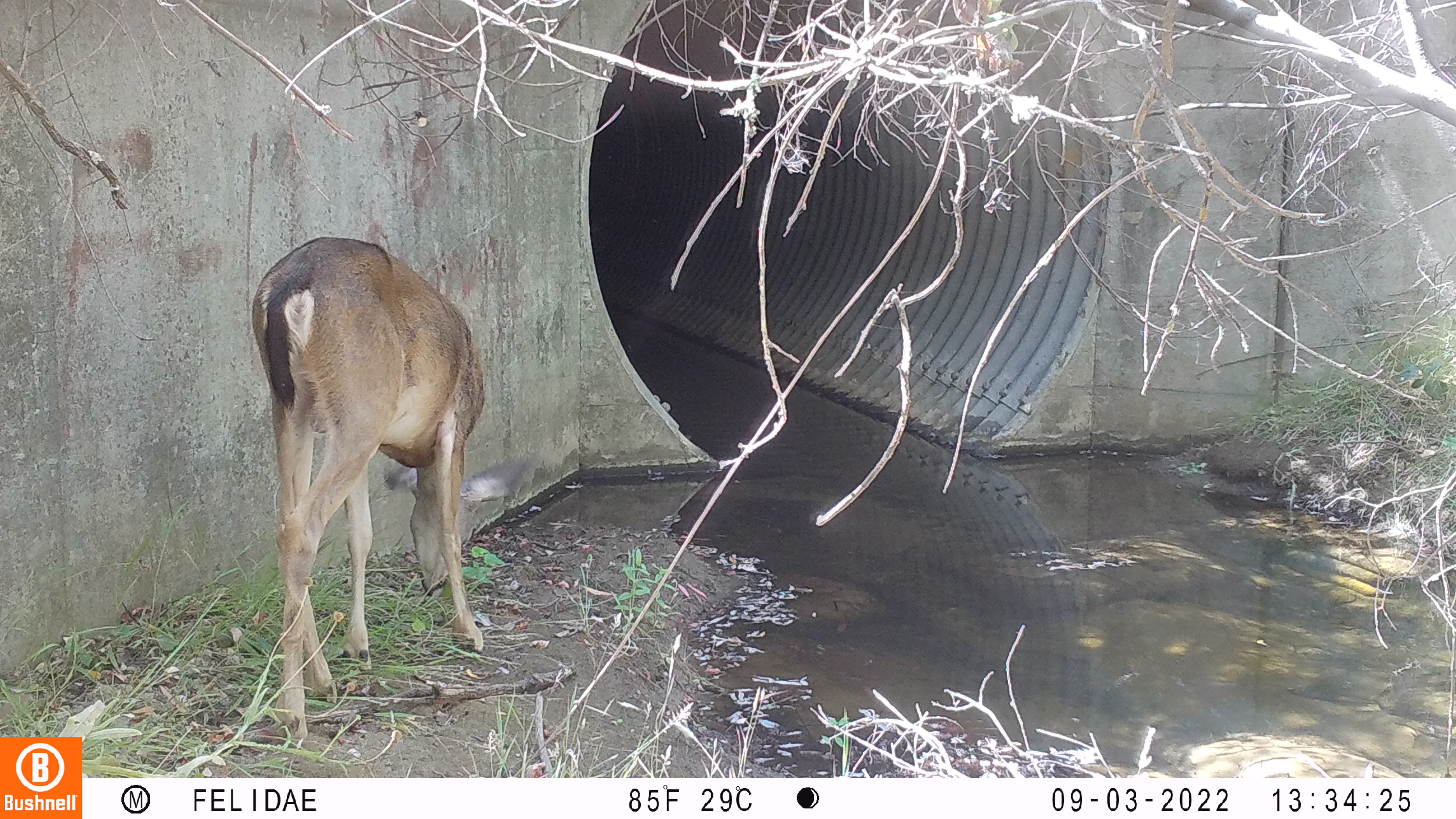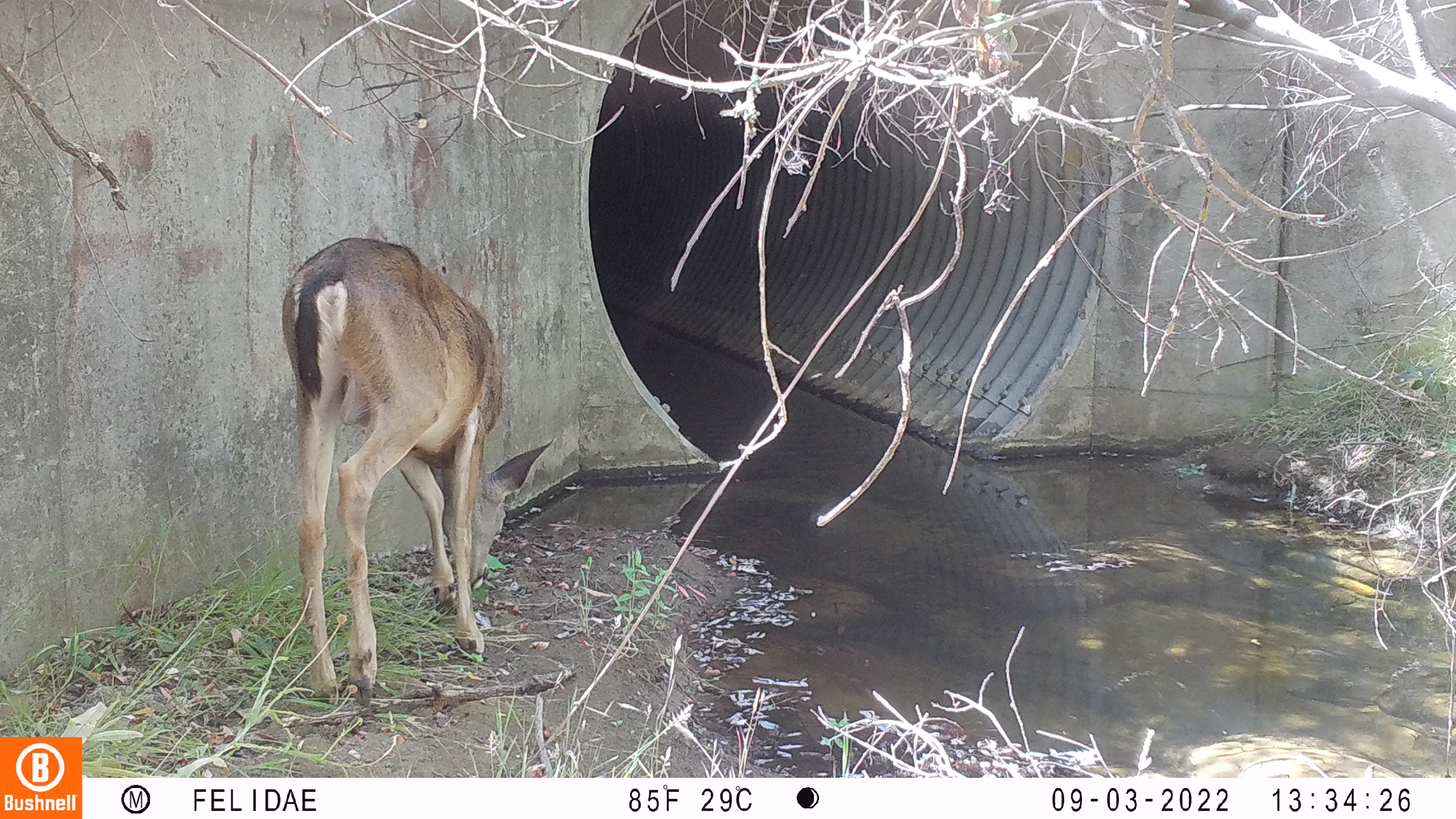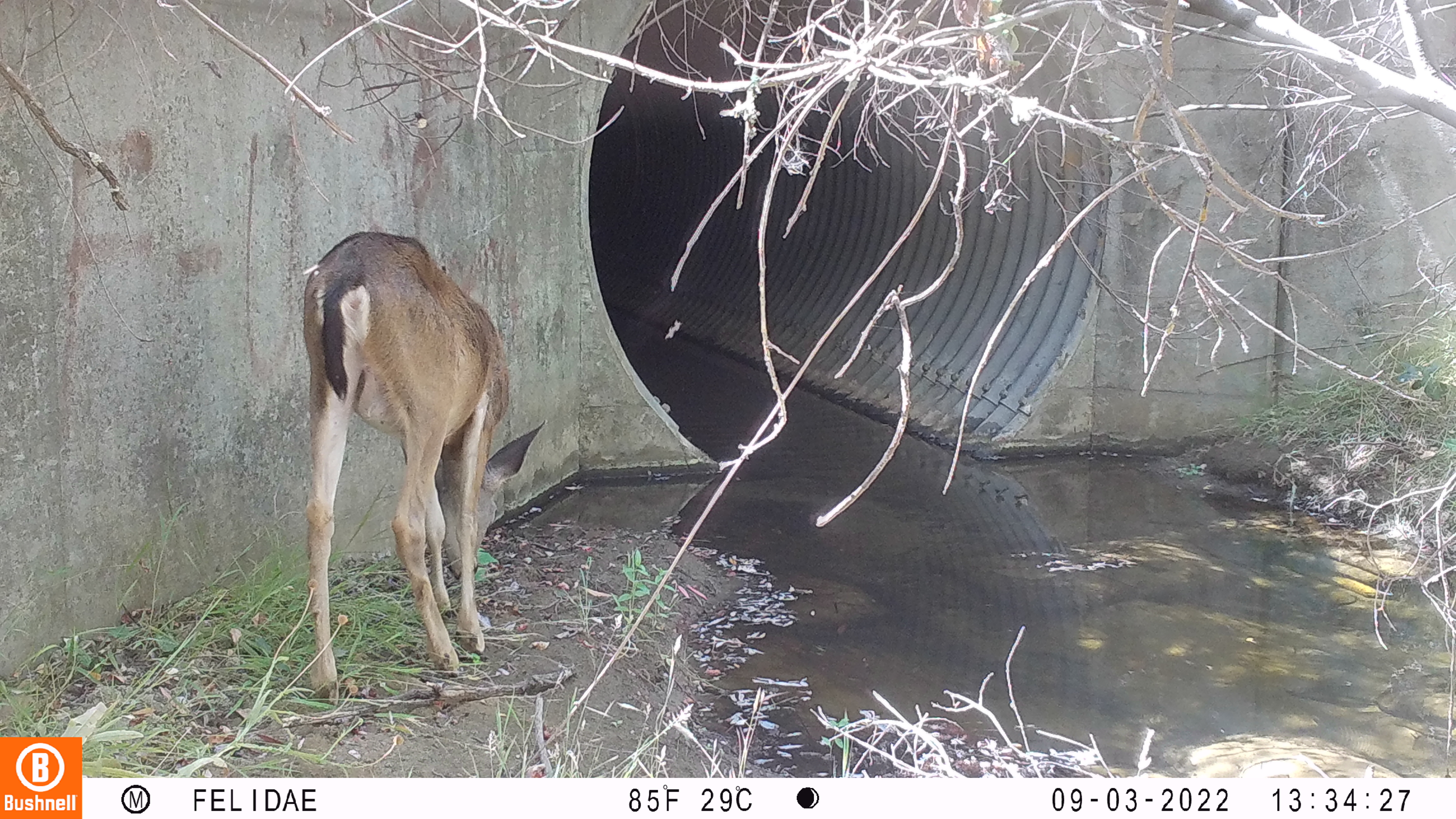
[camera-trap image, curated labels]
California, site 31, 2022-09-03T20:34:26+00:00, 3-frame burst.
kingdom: Animalia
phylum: Chordata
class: Mammalia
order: Artiodactyla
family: Cervidae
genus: Odocoileus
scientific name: Odocoileus hemionus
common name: mule deer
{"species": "mule deer (Odocoileus hemionus)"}